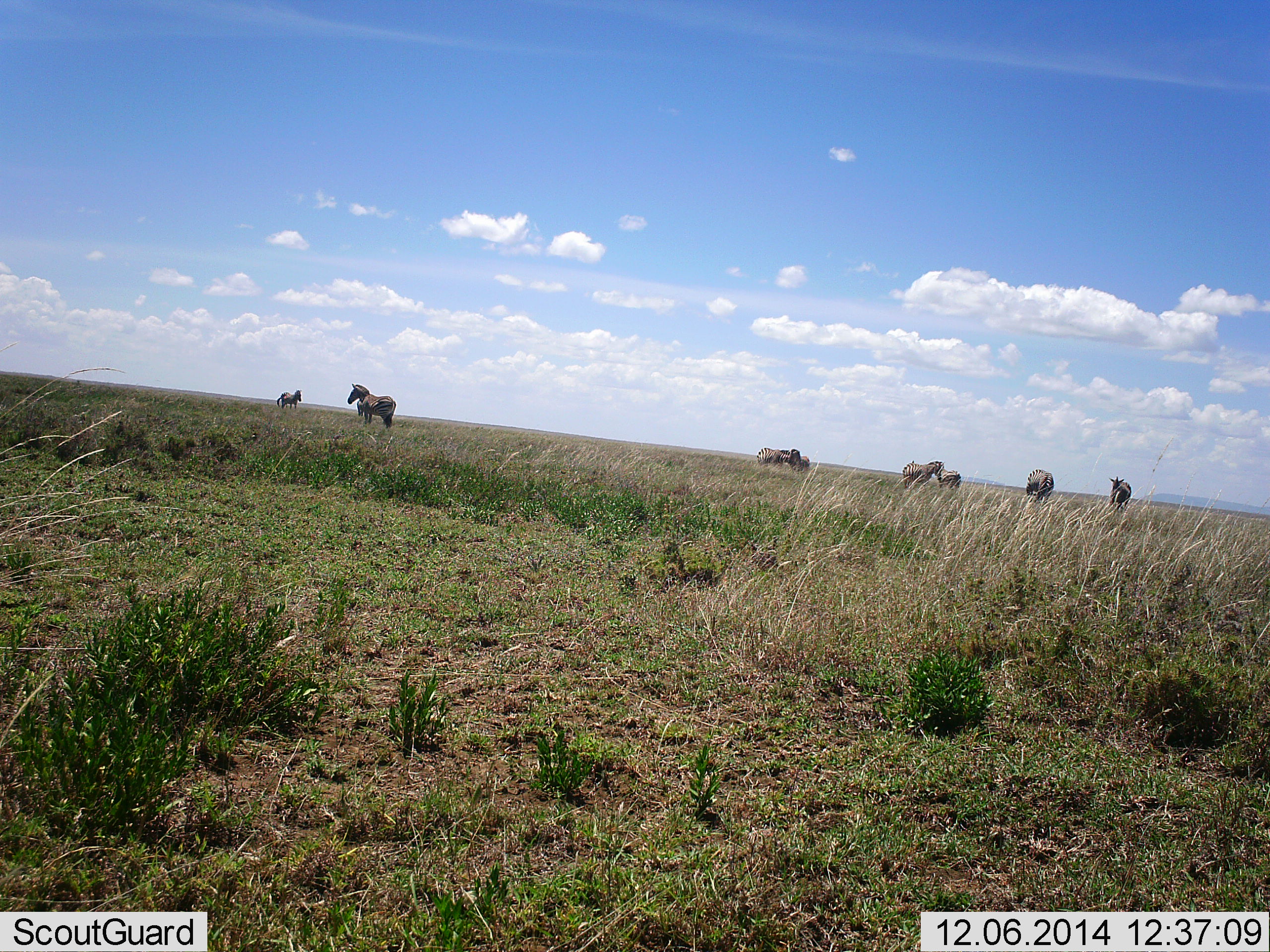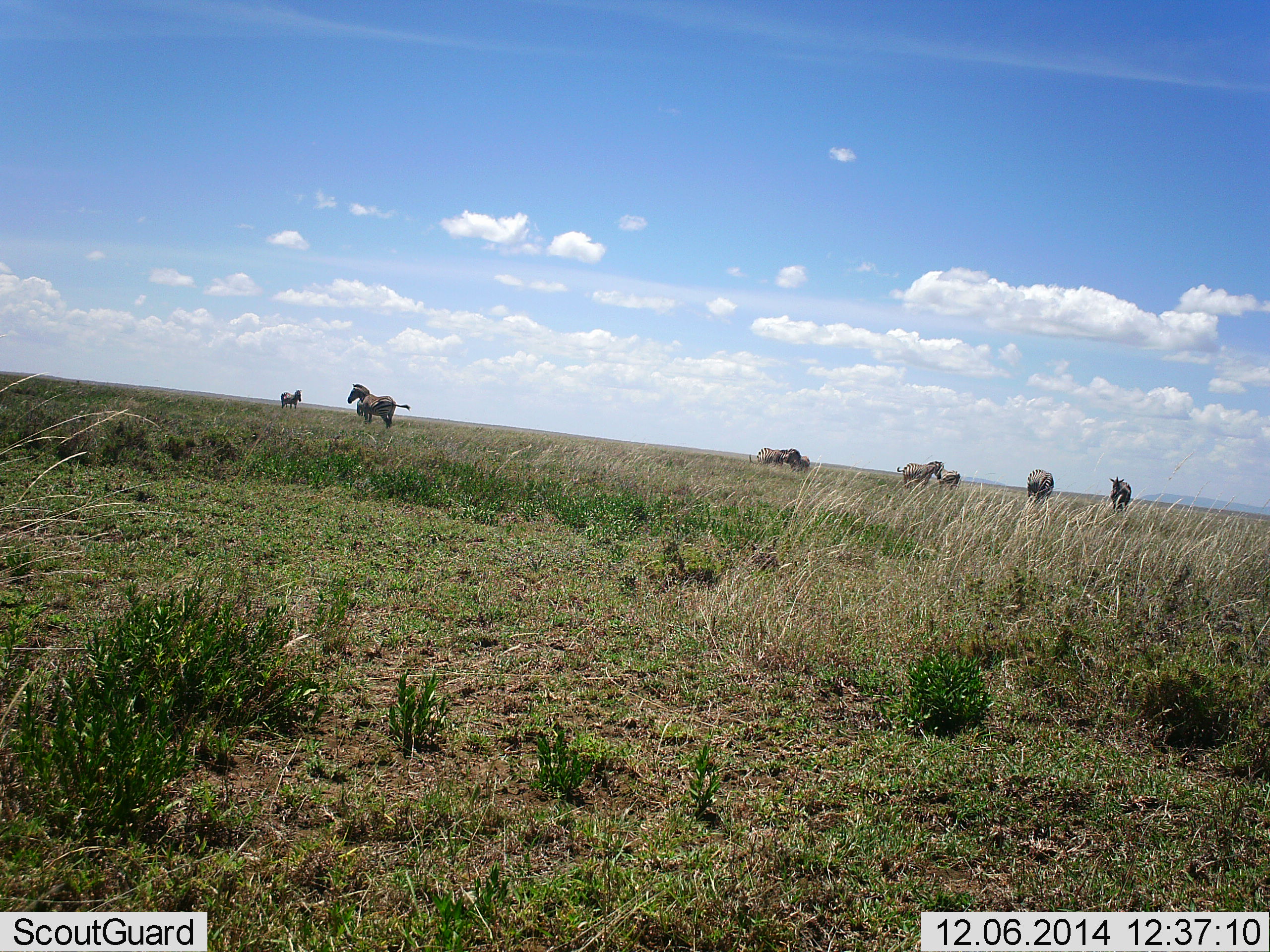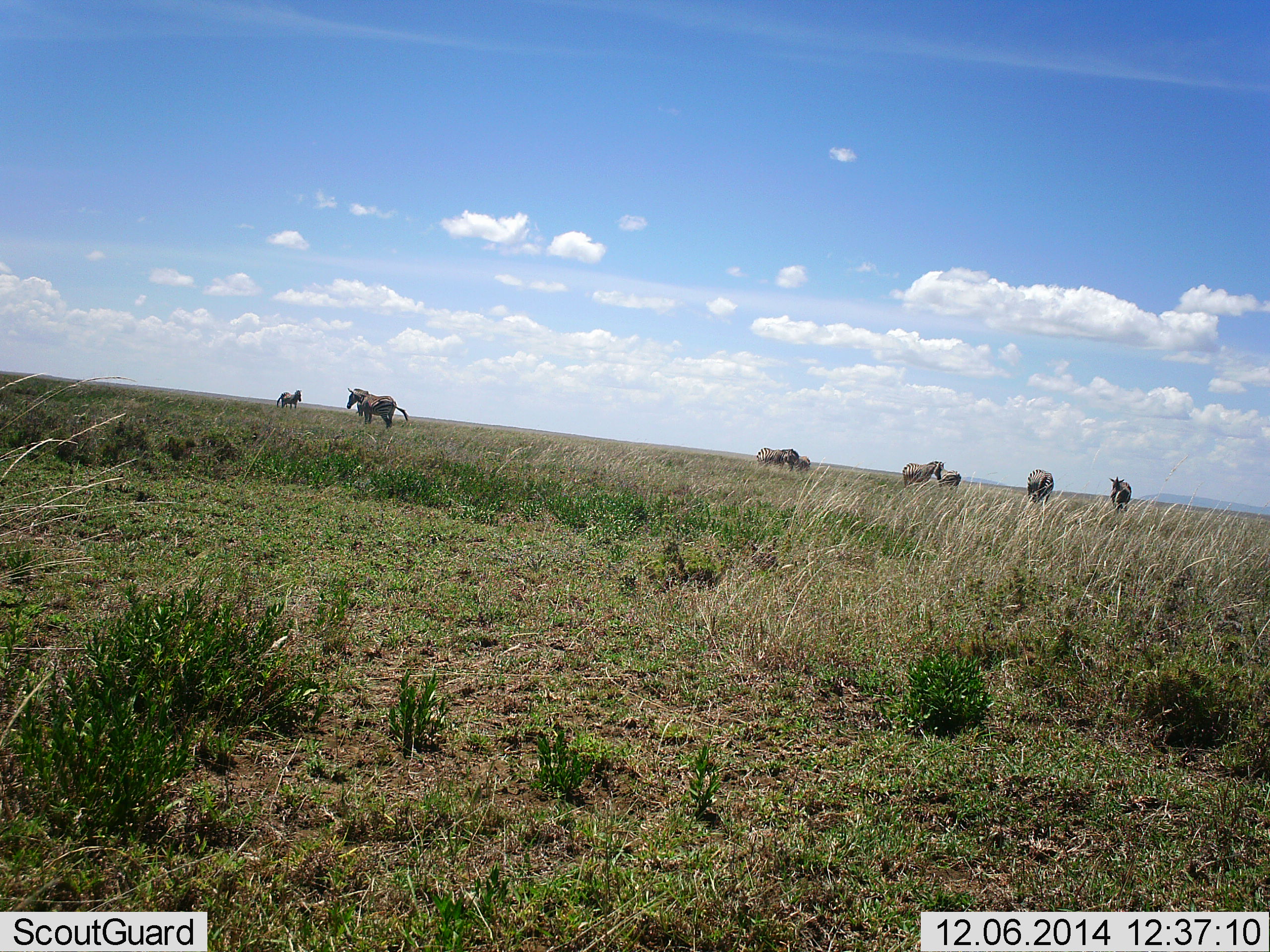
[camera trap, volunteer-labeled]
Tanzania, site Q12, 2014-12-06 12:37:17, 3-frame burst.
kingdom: Animalia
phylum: Chordata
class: Mammalia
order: Perissodactyla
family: Equidae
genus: Equus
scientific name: Equus quagga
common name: plains zebra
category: zebra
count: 8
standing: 100%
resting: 0%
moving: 20%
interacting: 0%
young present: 10%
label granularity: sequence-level